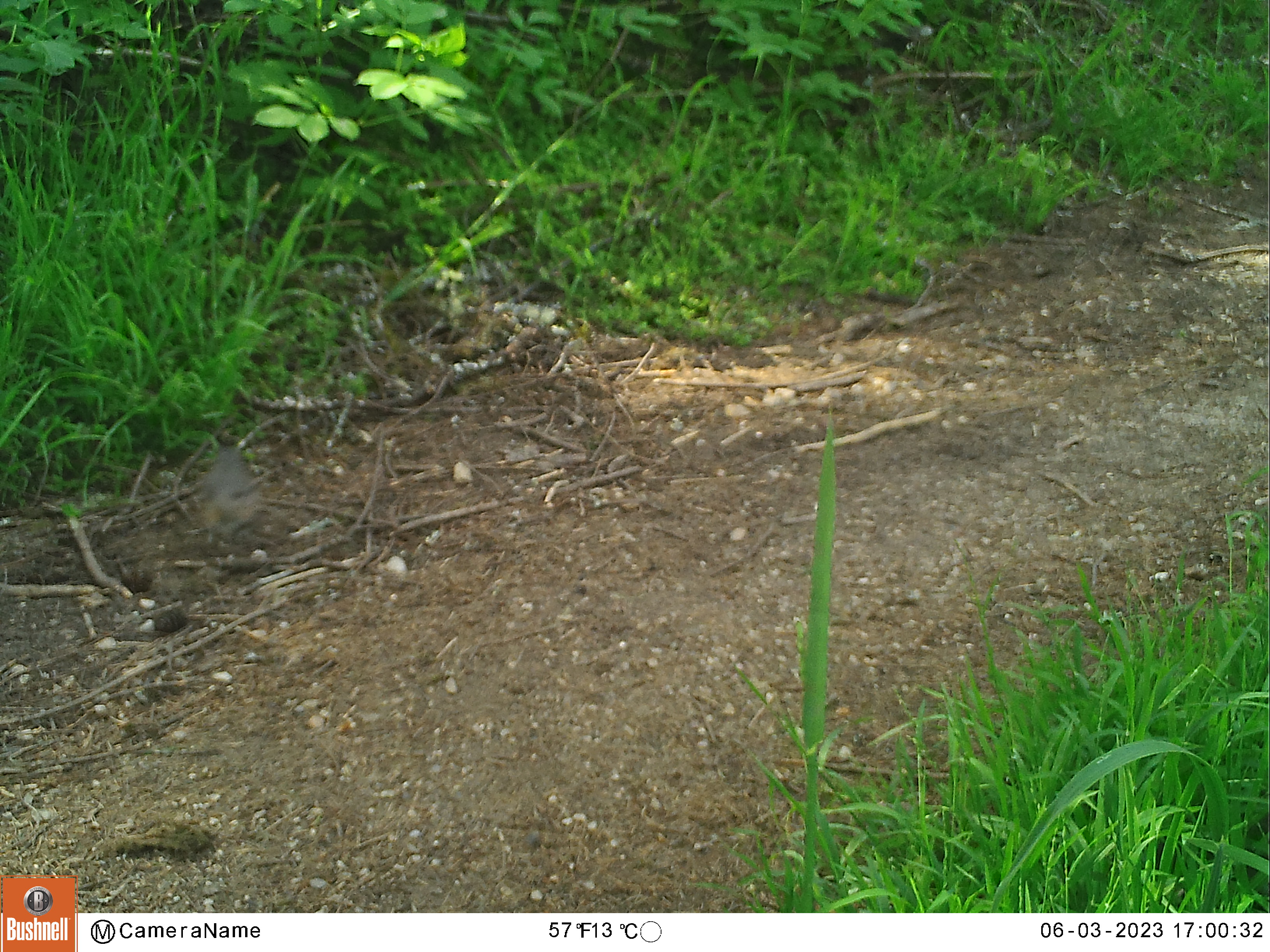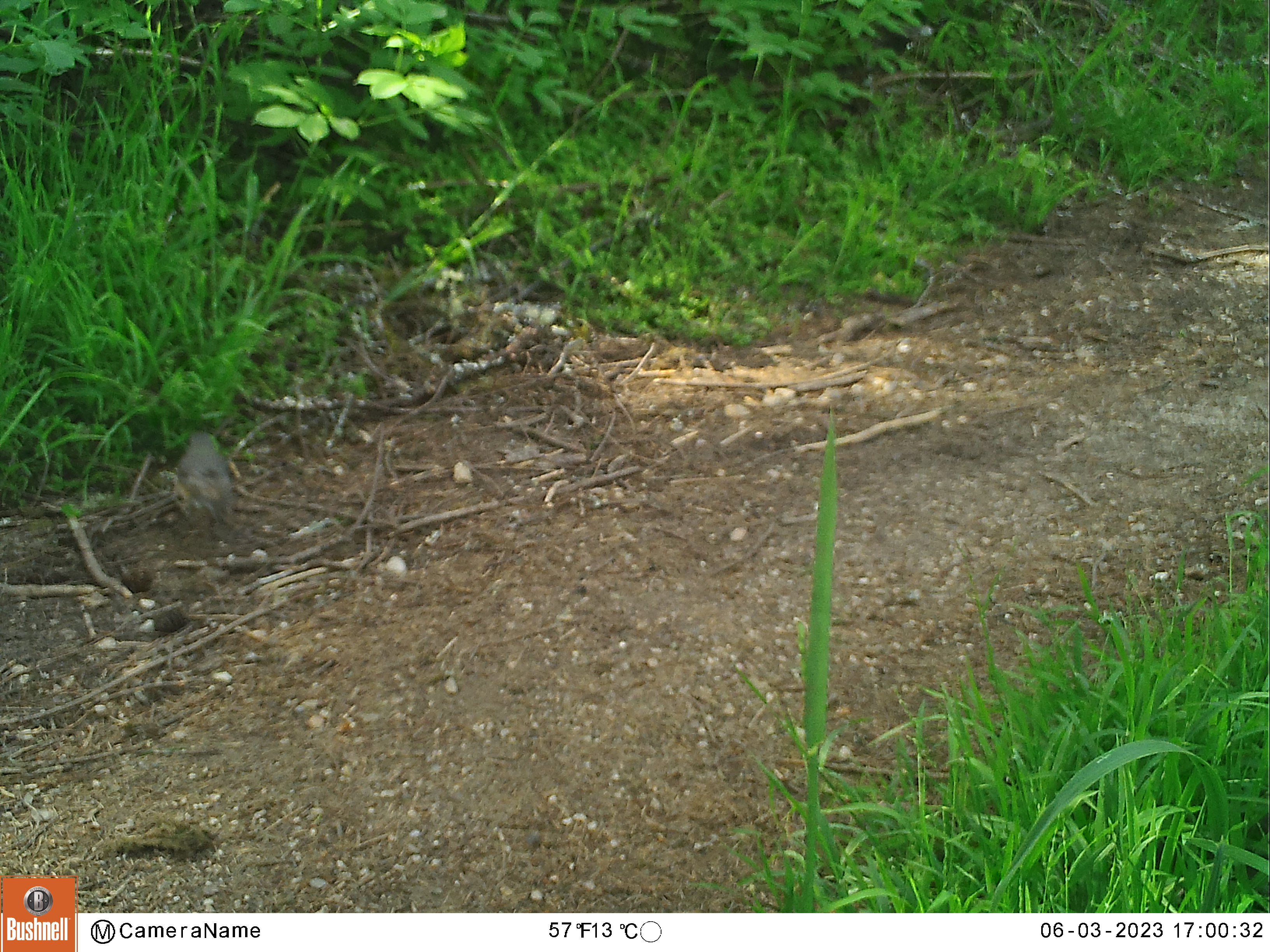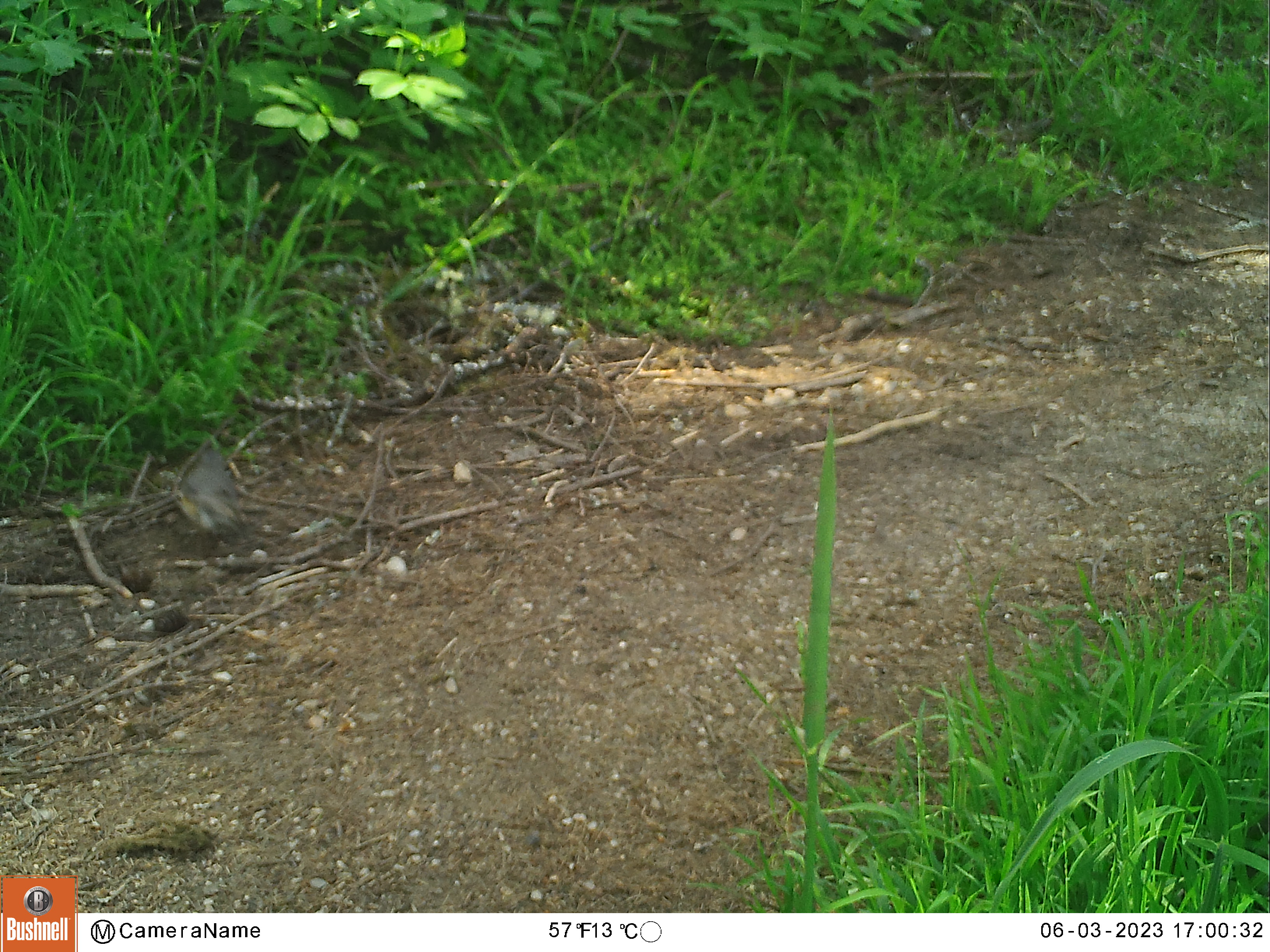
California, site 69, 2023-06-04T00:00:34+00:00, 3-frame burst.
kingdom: Animalia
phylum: Chordata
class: Aves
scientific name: Aves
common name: bird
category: unknown bird